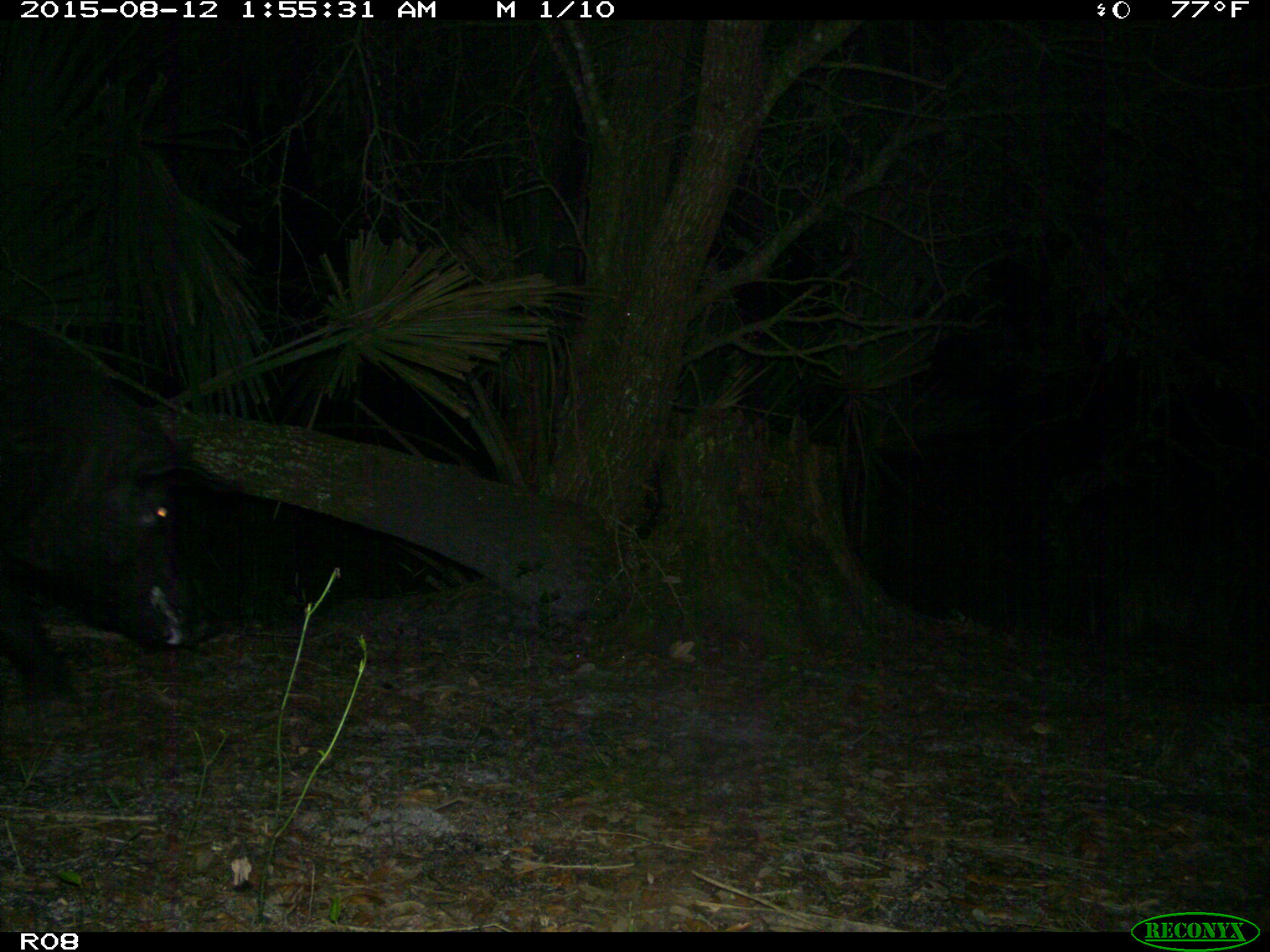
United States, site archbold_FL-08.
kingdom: Animalia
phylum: Chordata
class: Mammalia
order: Artiodactyla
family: Suidae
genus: Sus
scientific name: Sus scrofa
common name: wild boar